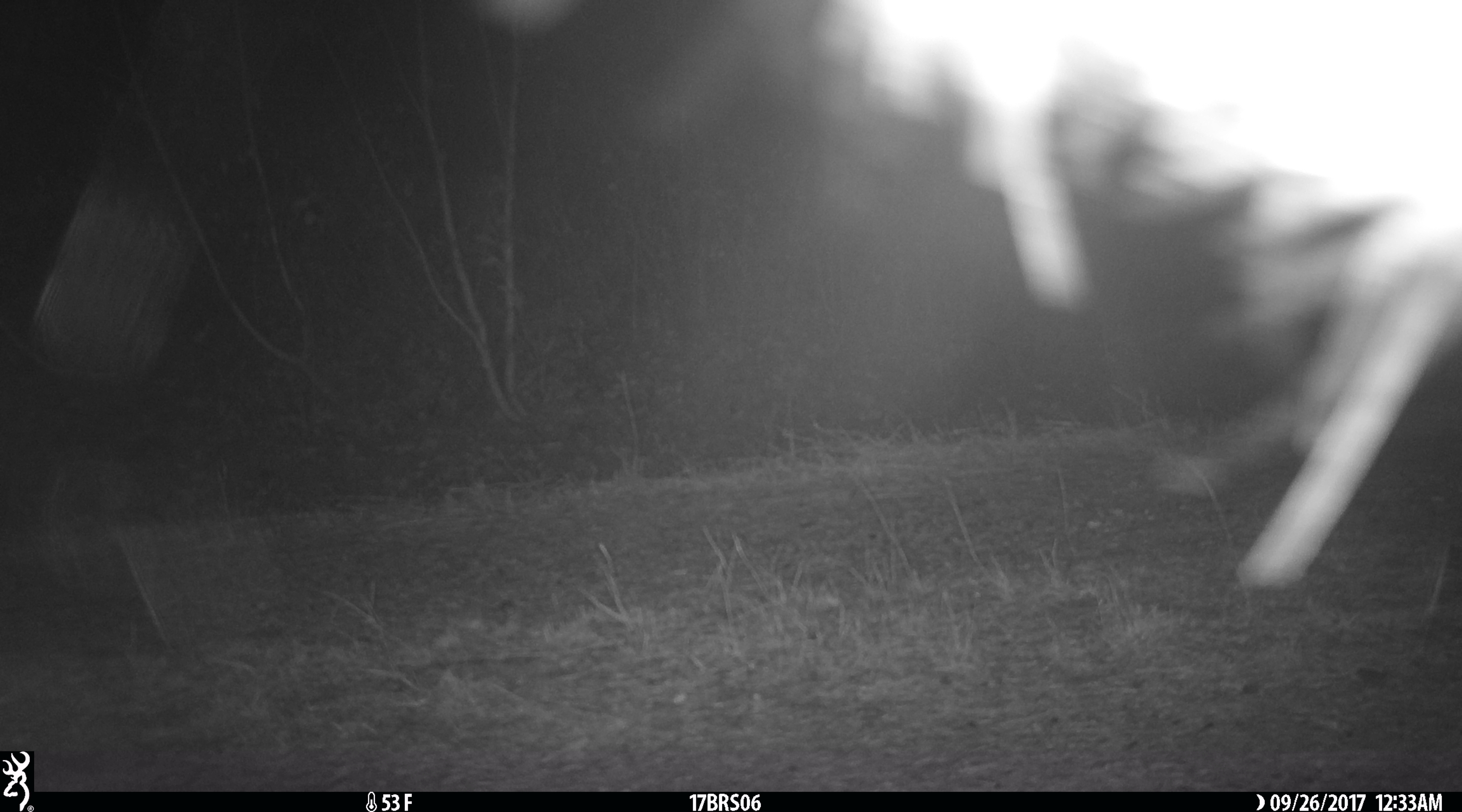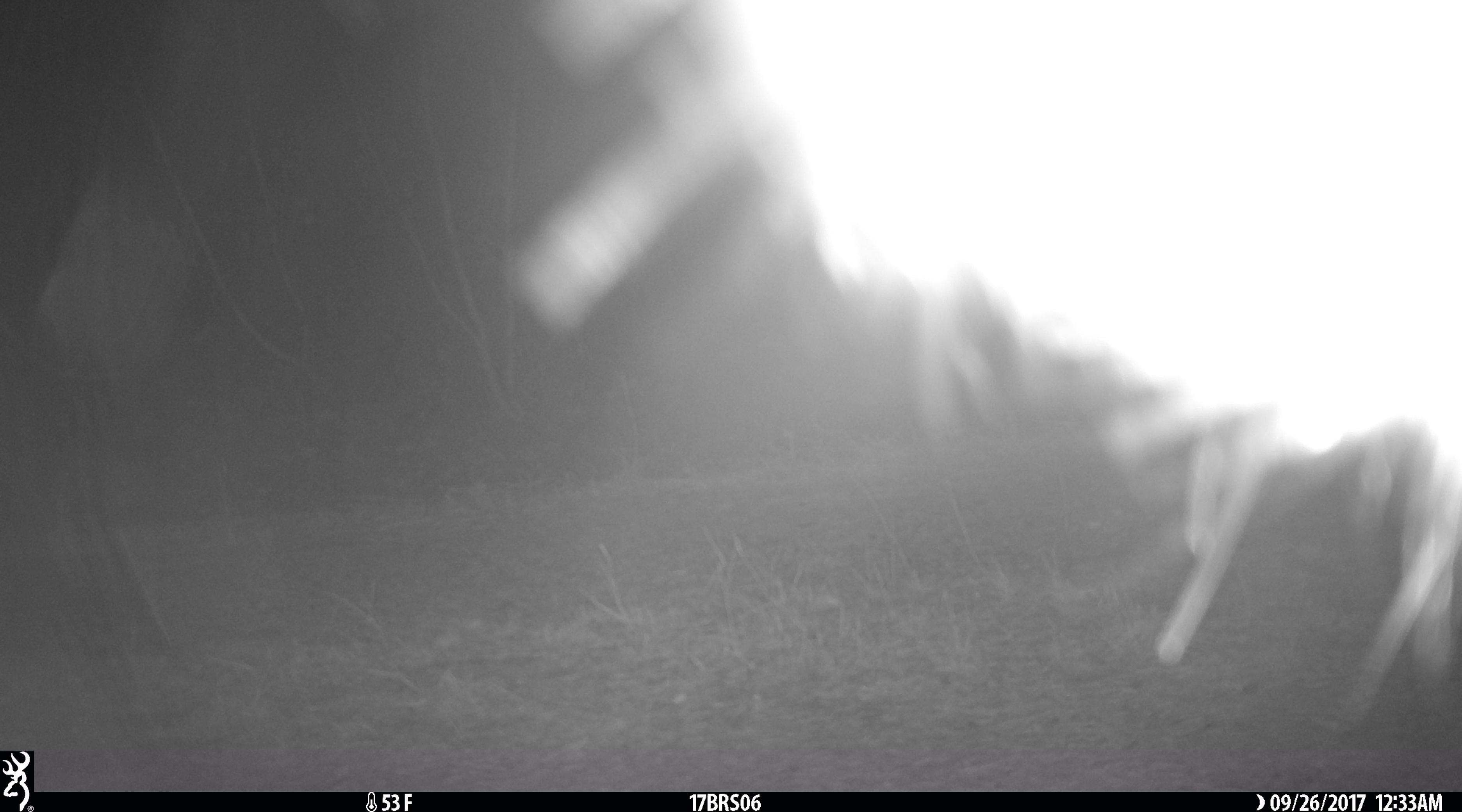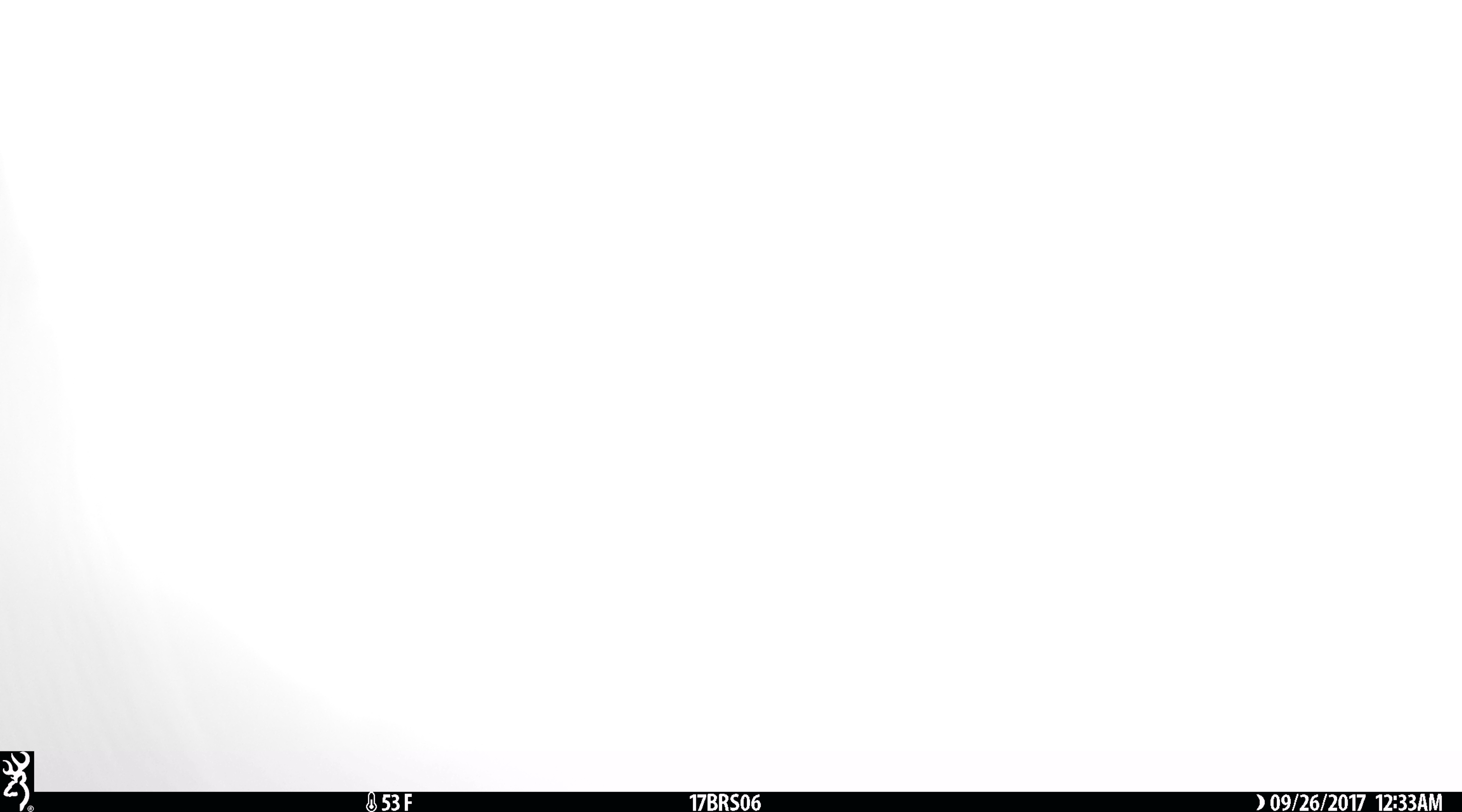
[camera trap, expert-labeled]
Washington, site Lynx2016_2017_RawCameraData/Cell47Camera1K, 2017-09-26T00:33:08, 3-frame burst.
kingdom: Animalia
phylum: Chordata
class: Mammalia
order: Artiodactyla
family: Bovidae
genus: Bos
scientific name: Bos taurus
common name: domestic cattle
Domestic cattle (Bos taurus). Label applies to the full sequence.